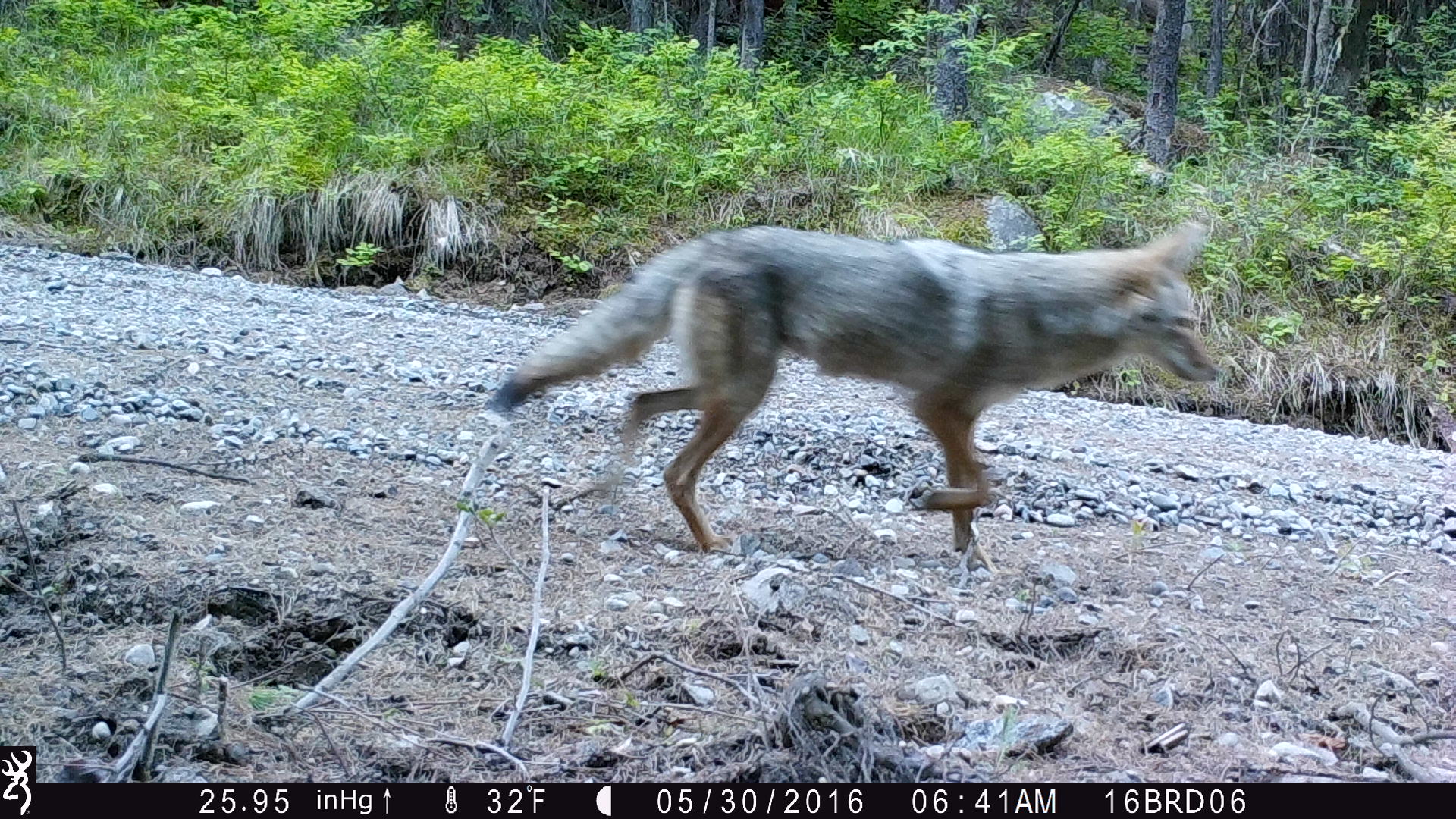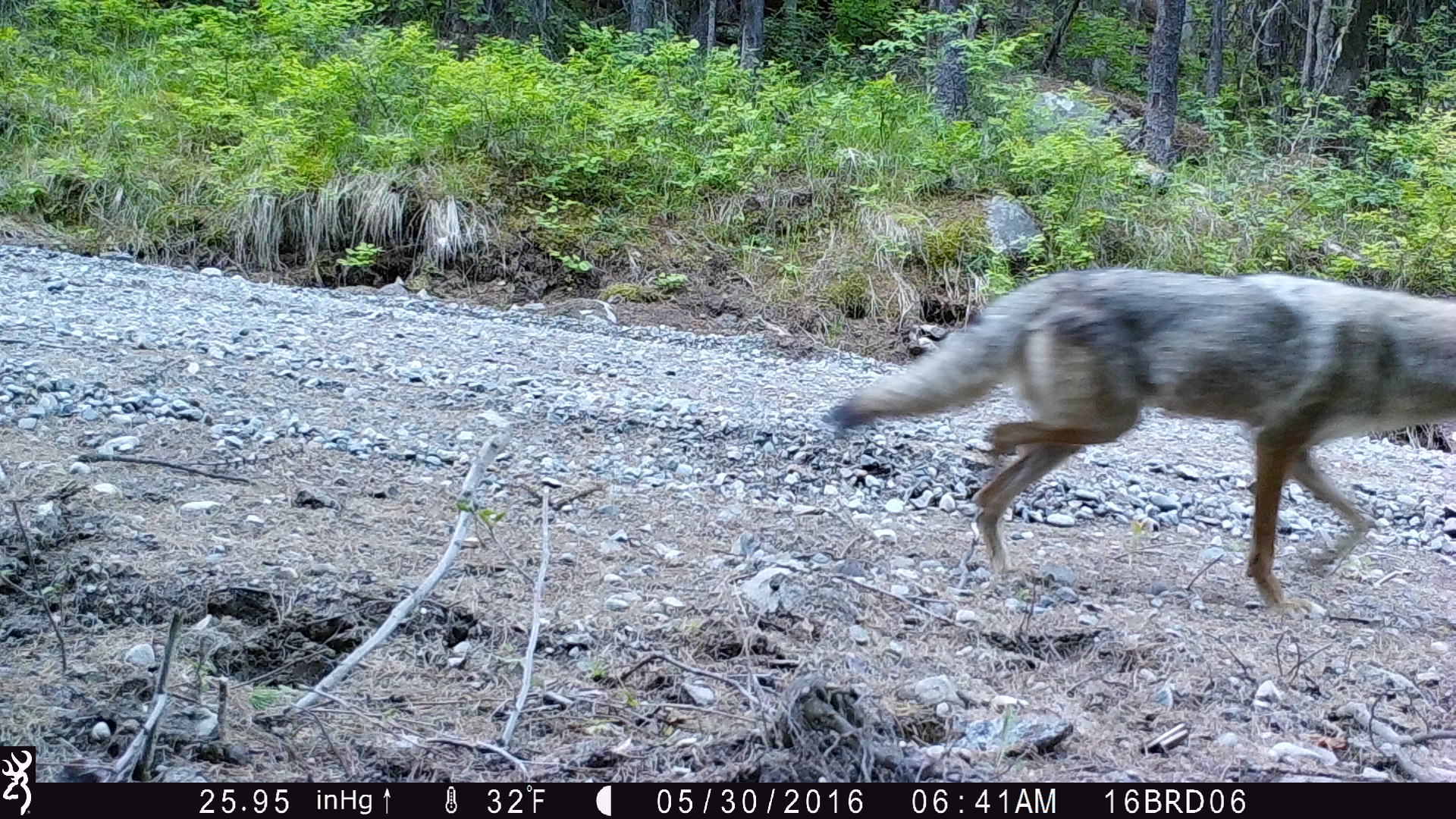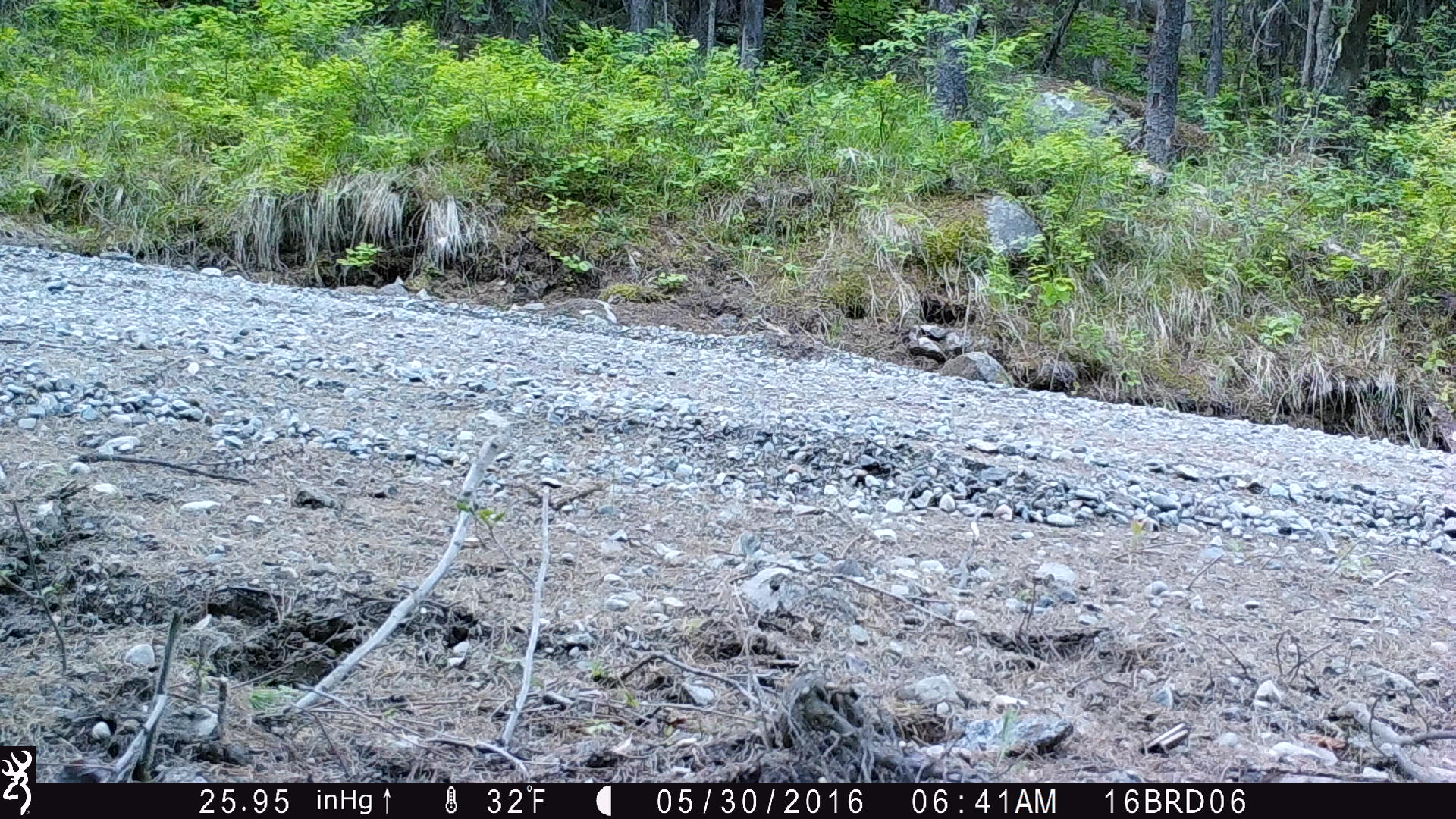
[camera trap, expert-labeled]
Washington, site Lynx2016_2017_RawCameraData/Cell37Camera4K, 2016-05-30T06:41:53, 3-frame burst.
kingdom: Animalia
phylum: Chordata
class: Mammalia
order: Carnivora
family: Canidae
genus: Canis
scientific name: Canis latrans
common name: coyote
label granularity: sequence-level